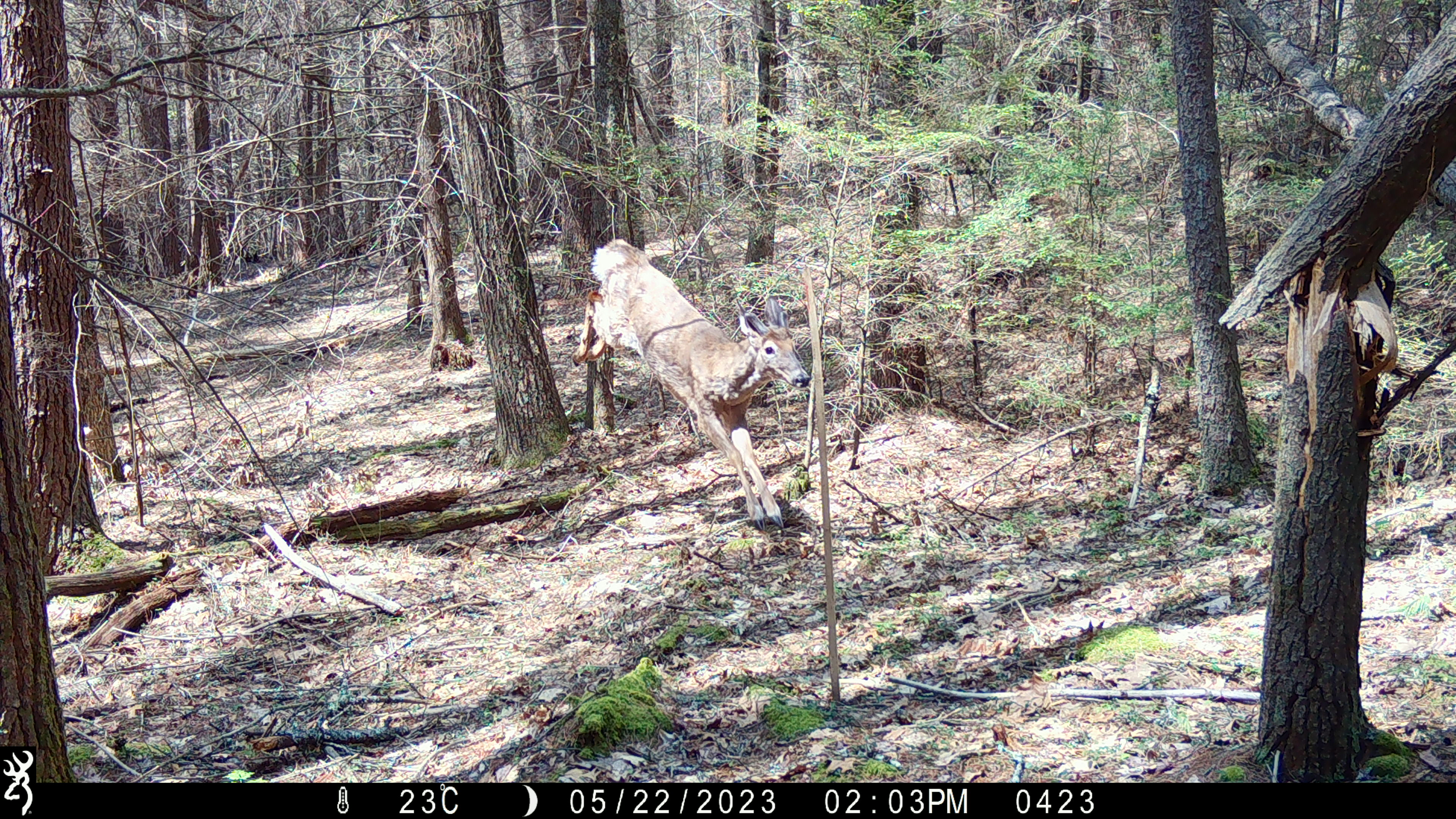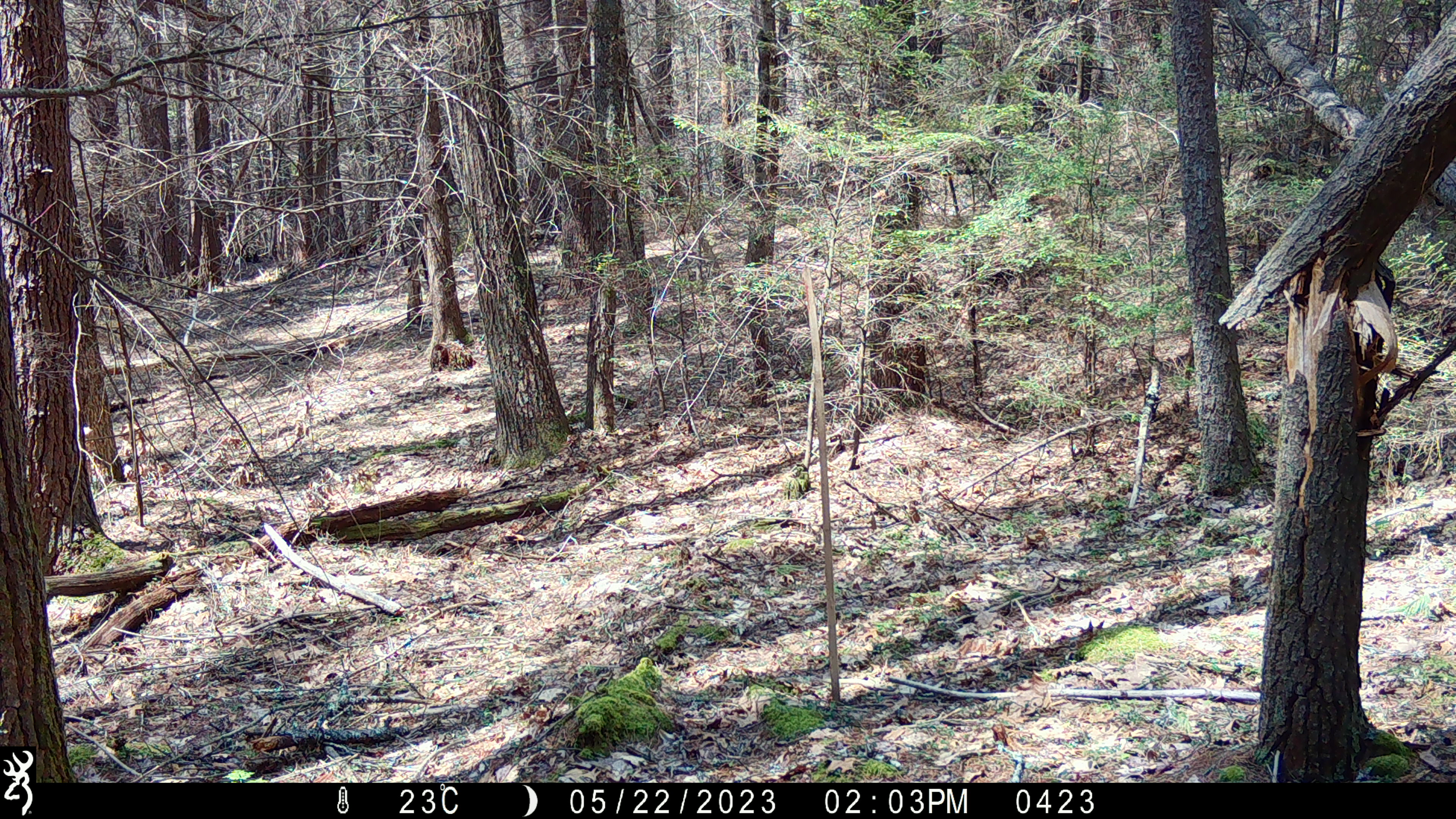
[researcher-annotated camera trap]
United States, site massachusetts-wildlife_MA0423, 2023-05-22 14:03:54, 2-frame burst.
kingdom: Animalia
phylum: Chordata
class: Mammalia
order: Artiodactyla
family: Cervidae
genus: Odocoileus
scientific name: Odocoileus virginianus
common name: white-tailed deer